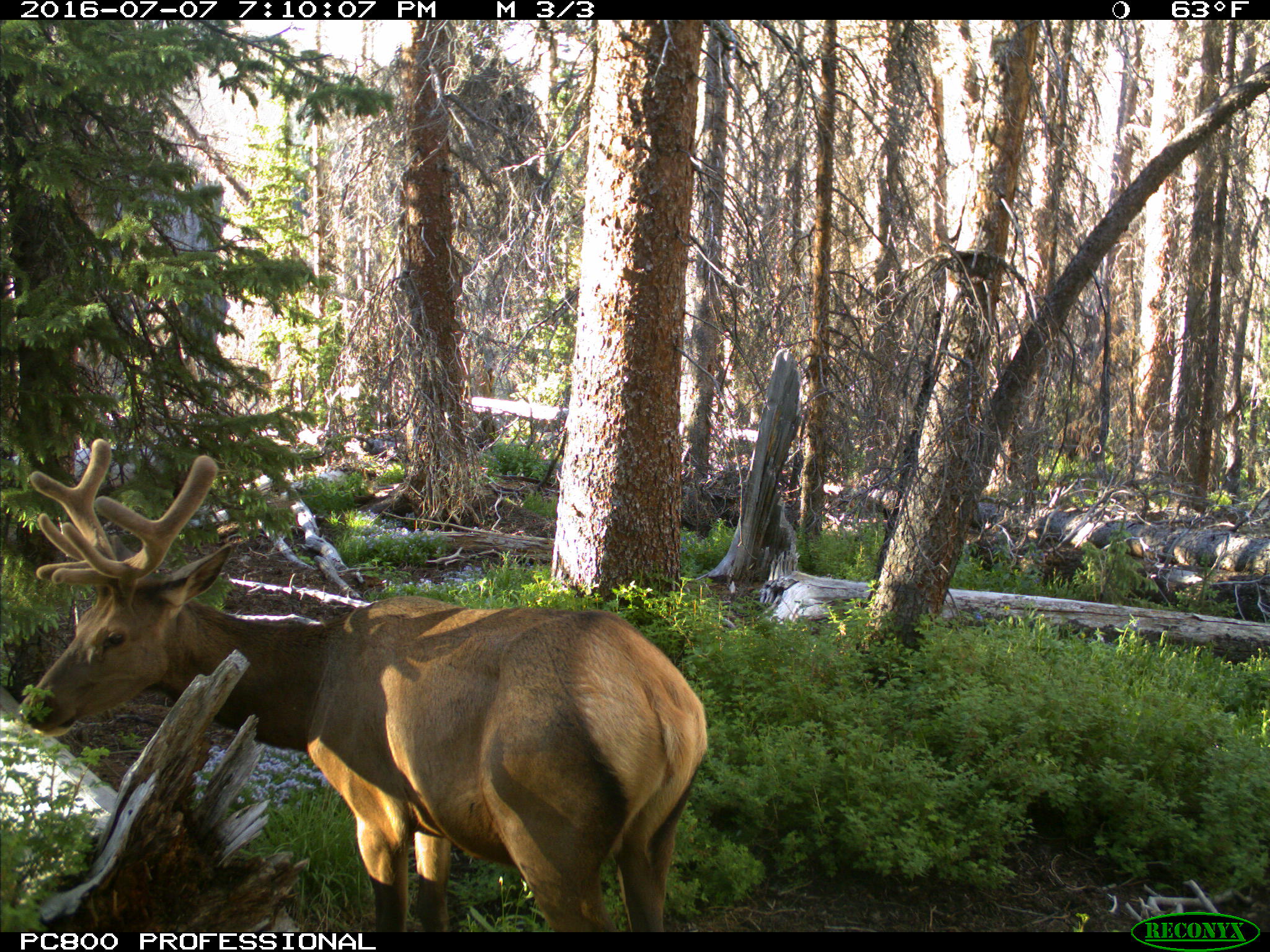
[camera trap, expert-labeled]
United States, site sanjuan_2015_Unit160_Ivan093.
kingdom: Animalia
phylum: Chordata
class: Mammalia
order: Artiodactyla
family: Cervidae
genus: Cervus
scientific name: Cervus elaphus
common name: red deer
Cervus elaphus (red deer).